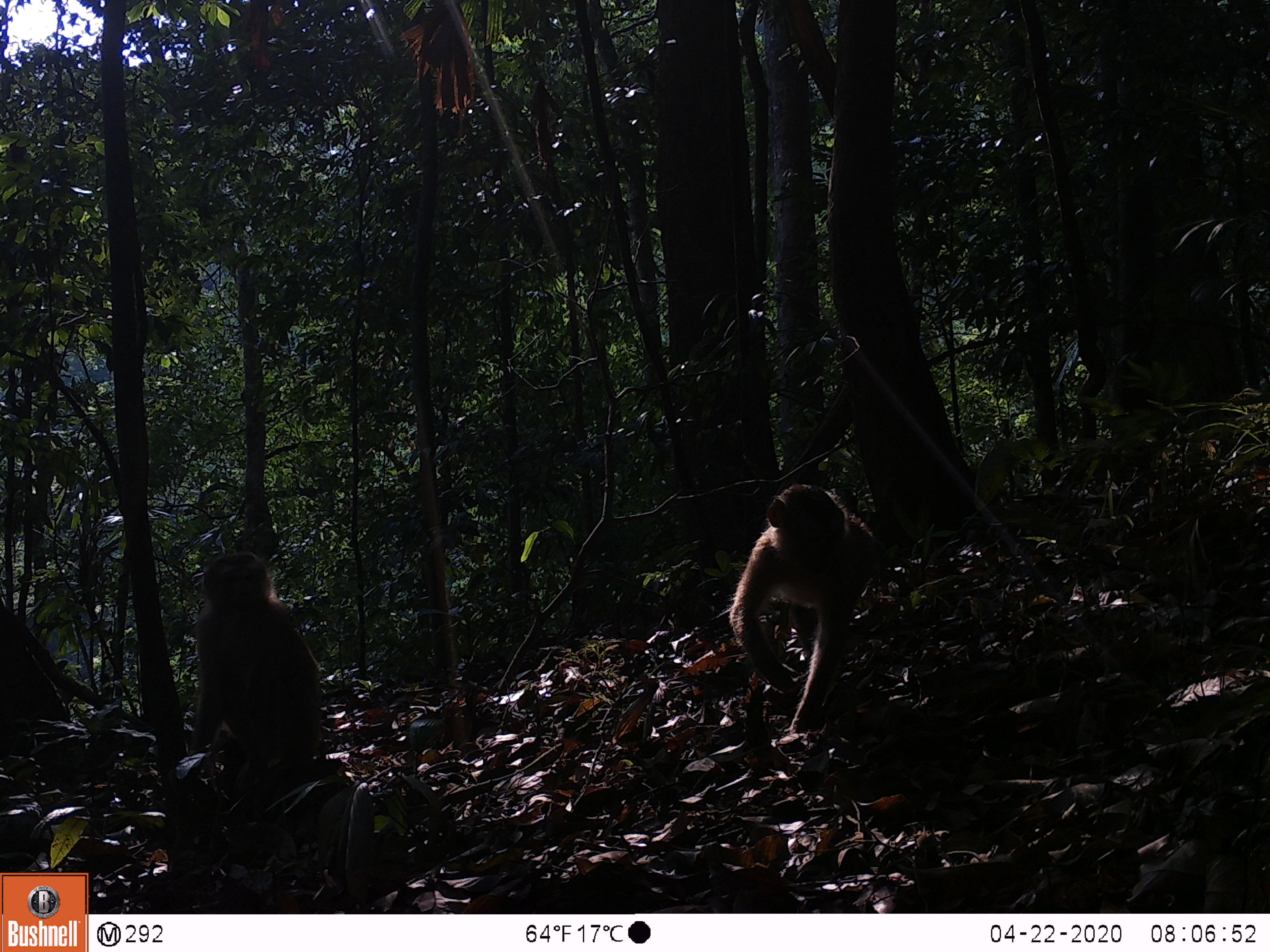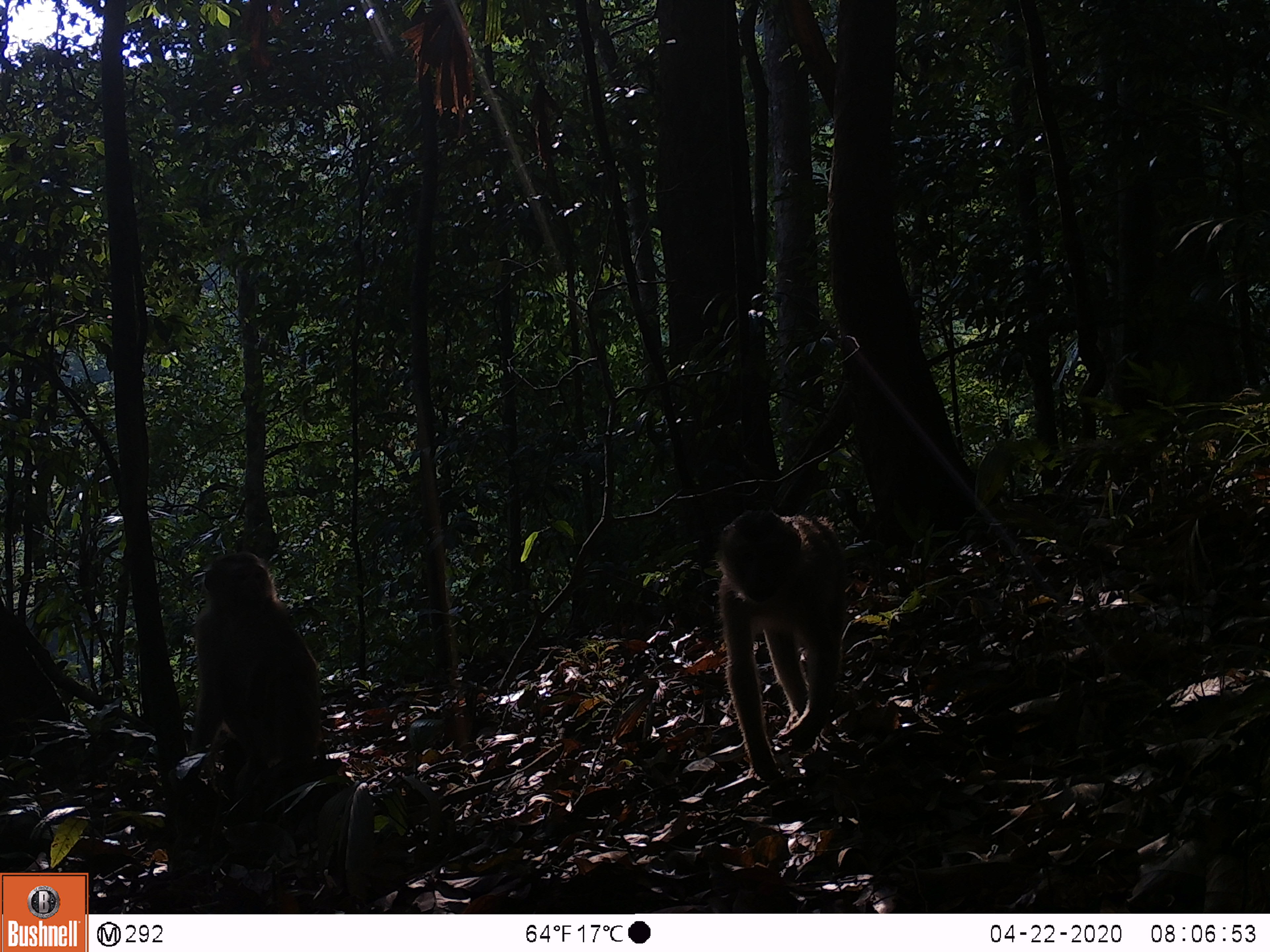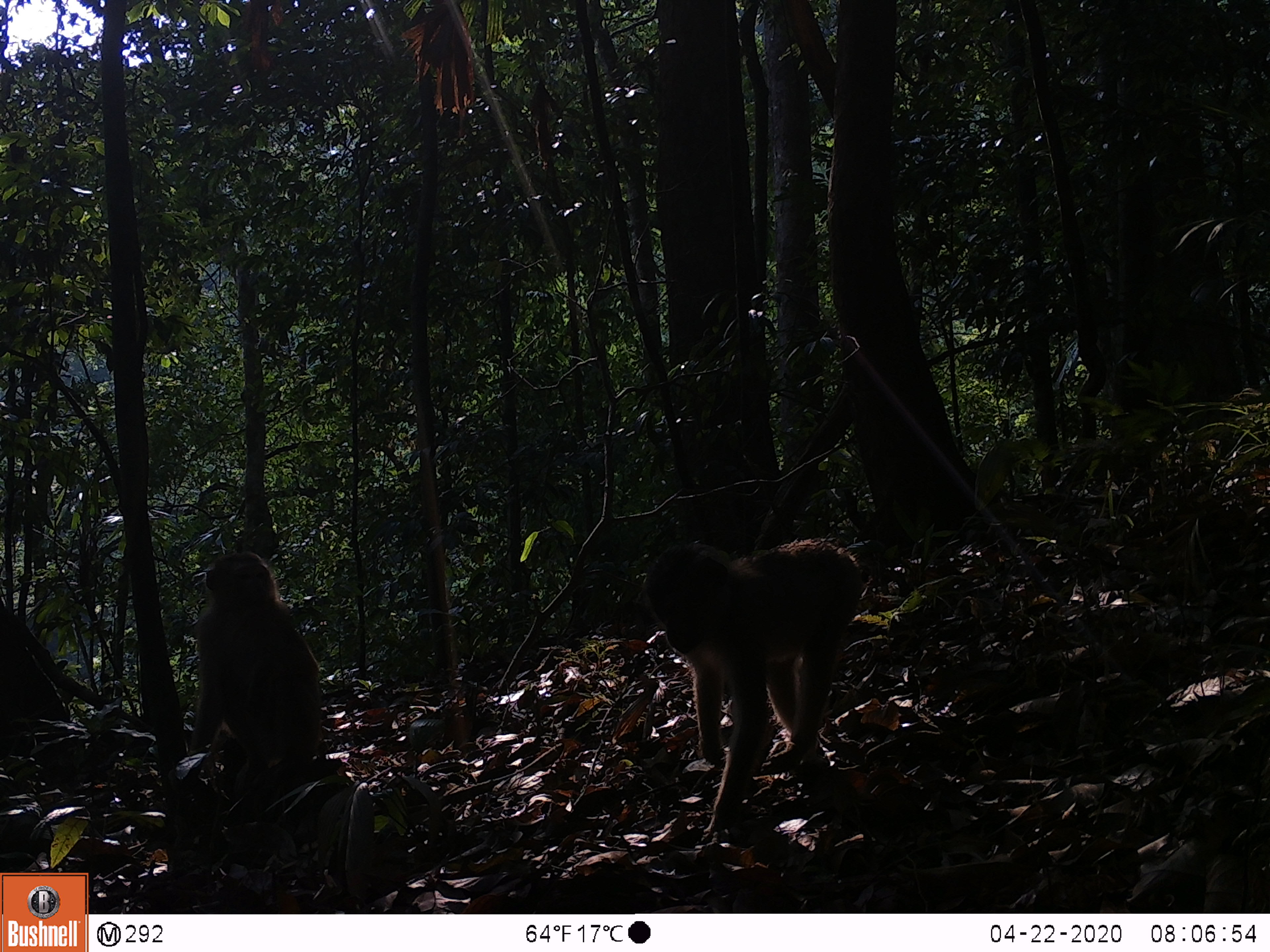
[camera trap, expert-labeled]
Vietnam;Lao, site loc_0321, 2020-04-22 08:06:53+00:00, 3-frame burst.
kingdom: Animalia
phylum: Chordata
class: Mammalia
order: Primates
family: Cercopithecidae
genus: Macaca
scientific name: Macaca nemestrina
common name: pig-tailed macaque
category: pig tailed macaque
Pig tailed macaque (pig-tailed macaque) (Macaca nemestrina). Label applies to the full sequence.